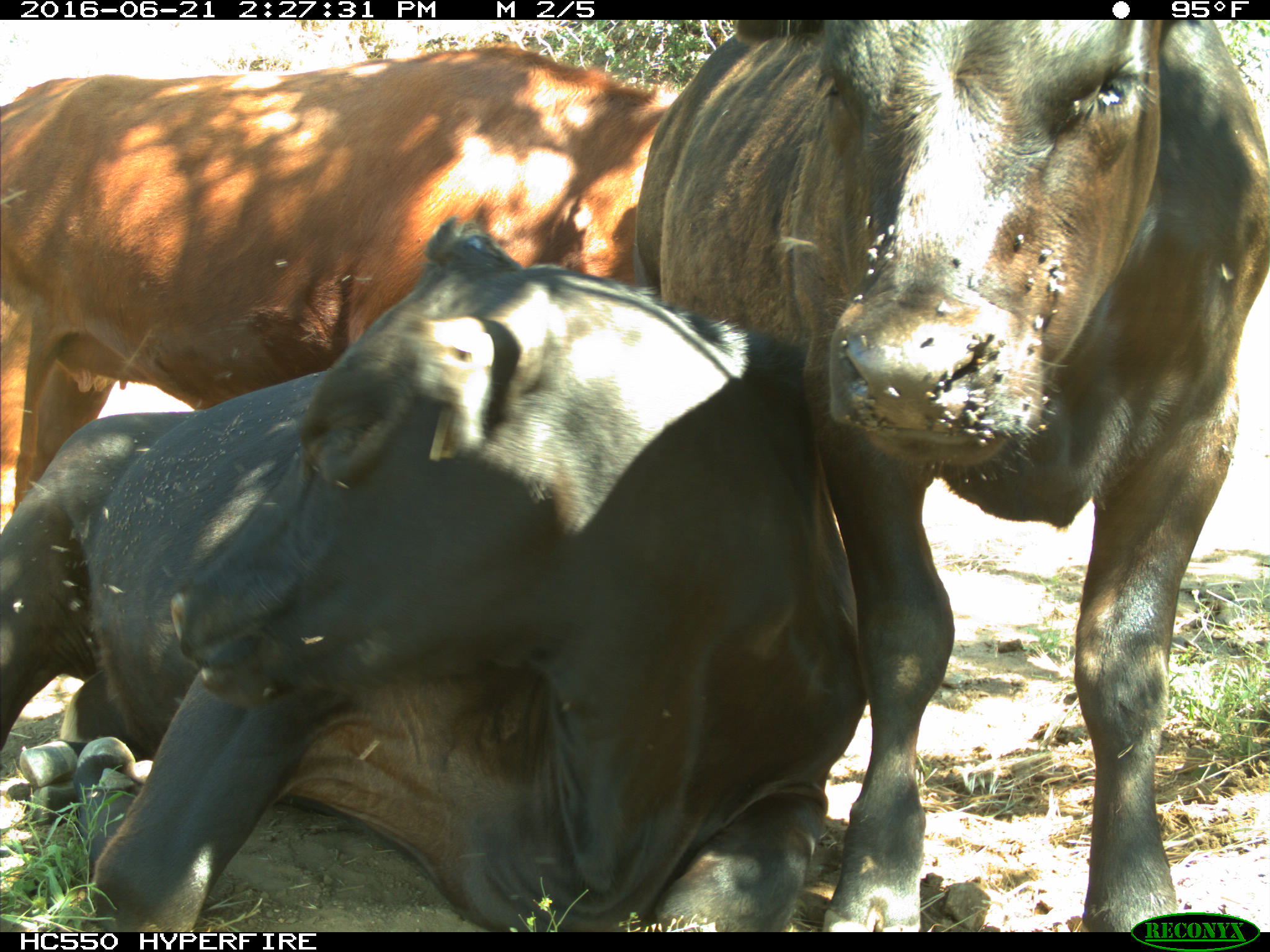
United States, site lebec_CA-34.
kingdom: Animalia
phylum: Chordata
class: Mammalia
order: Artiodactyla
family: Bovidae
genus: Bos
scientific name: Bos taurus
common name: domestic cow